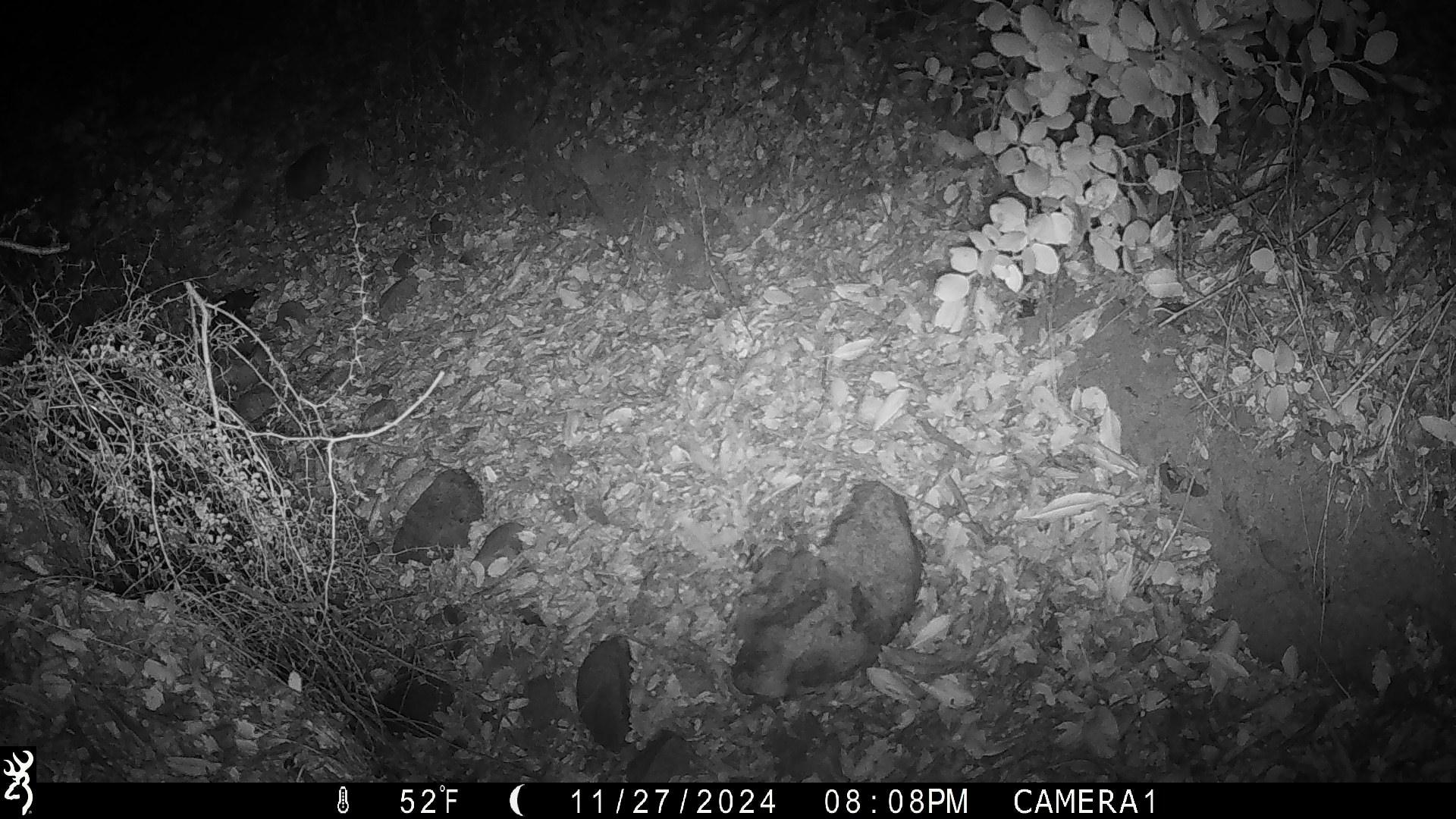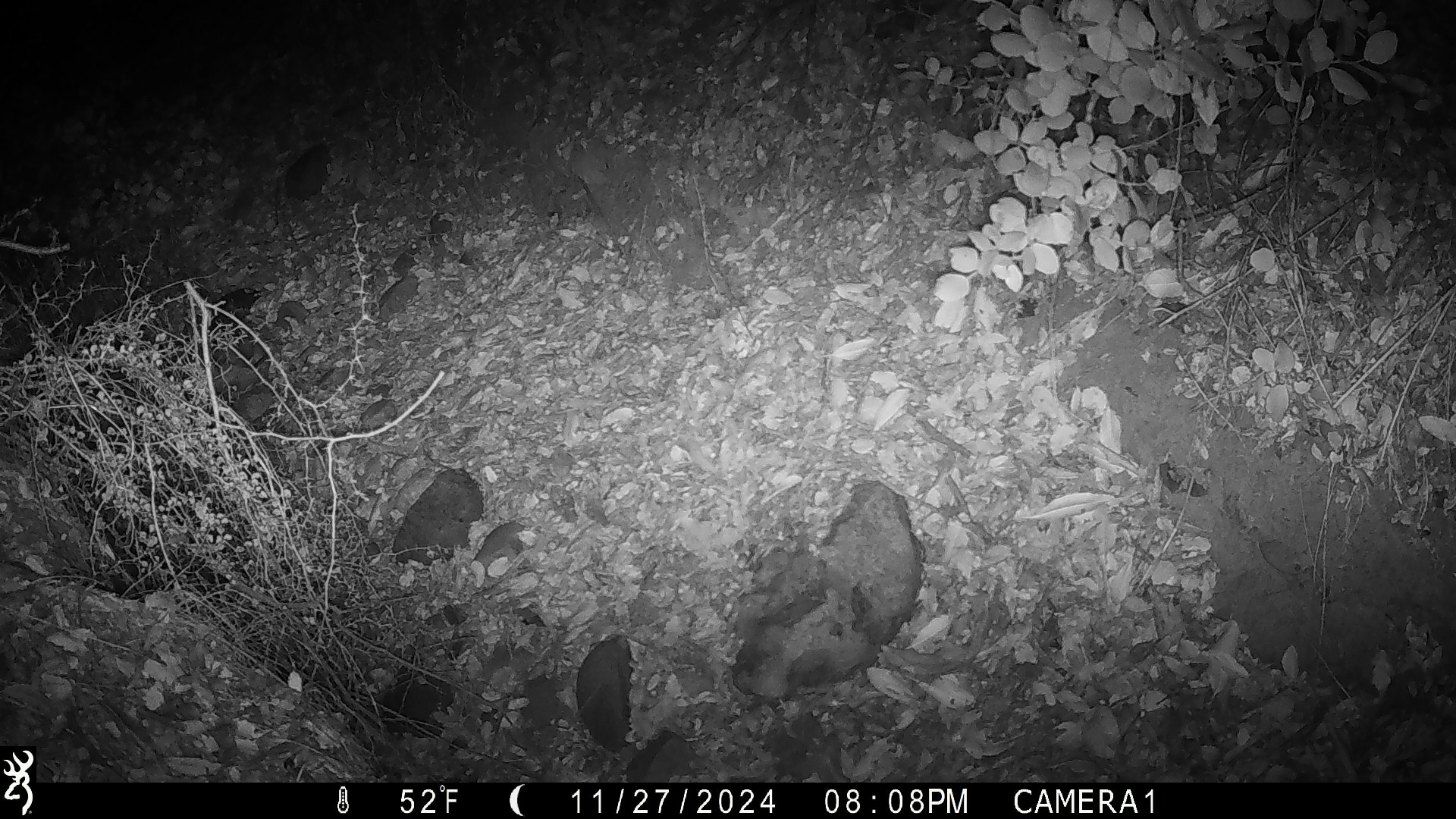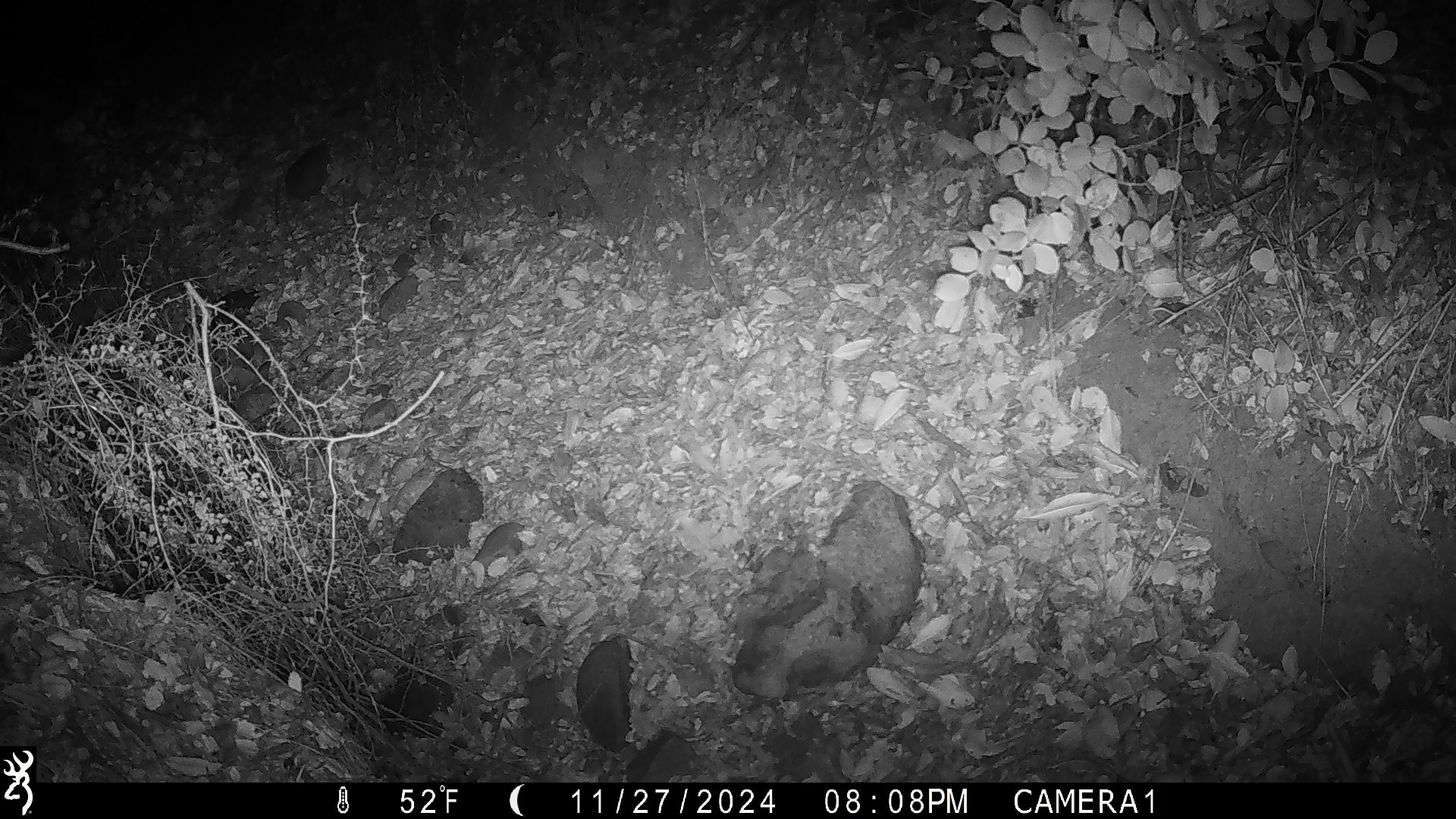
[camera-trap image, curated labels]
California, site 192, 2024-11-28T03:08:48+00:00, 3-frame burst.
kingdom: Animalia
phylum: Chordata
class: Mammalia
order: Rodentia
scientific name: Rodentia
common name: mouse or rat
Mouse or rat (Rodentia).